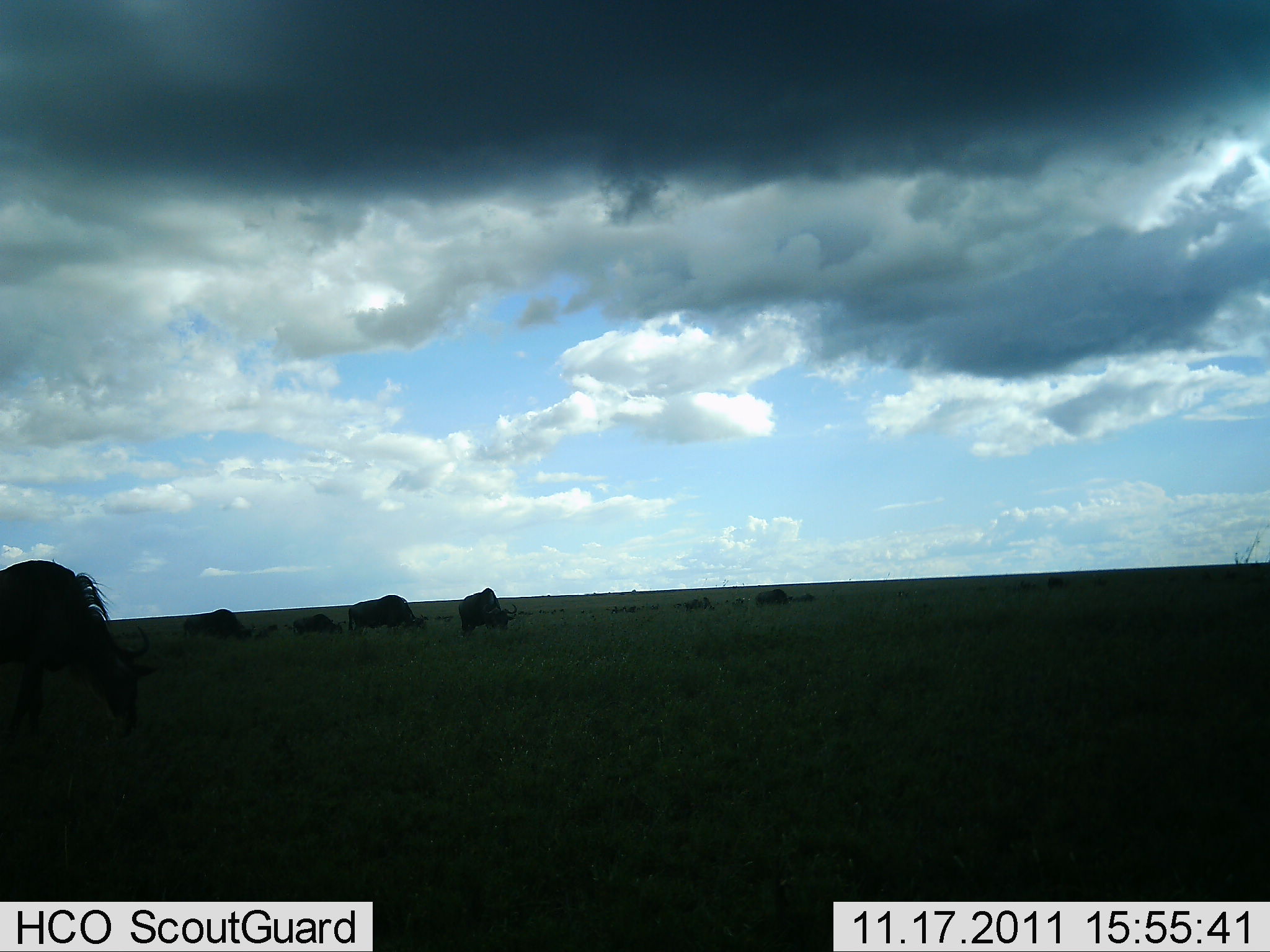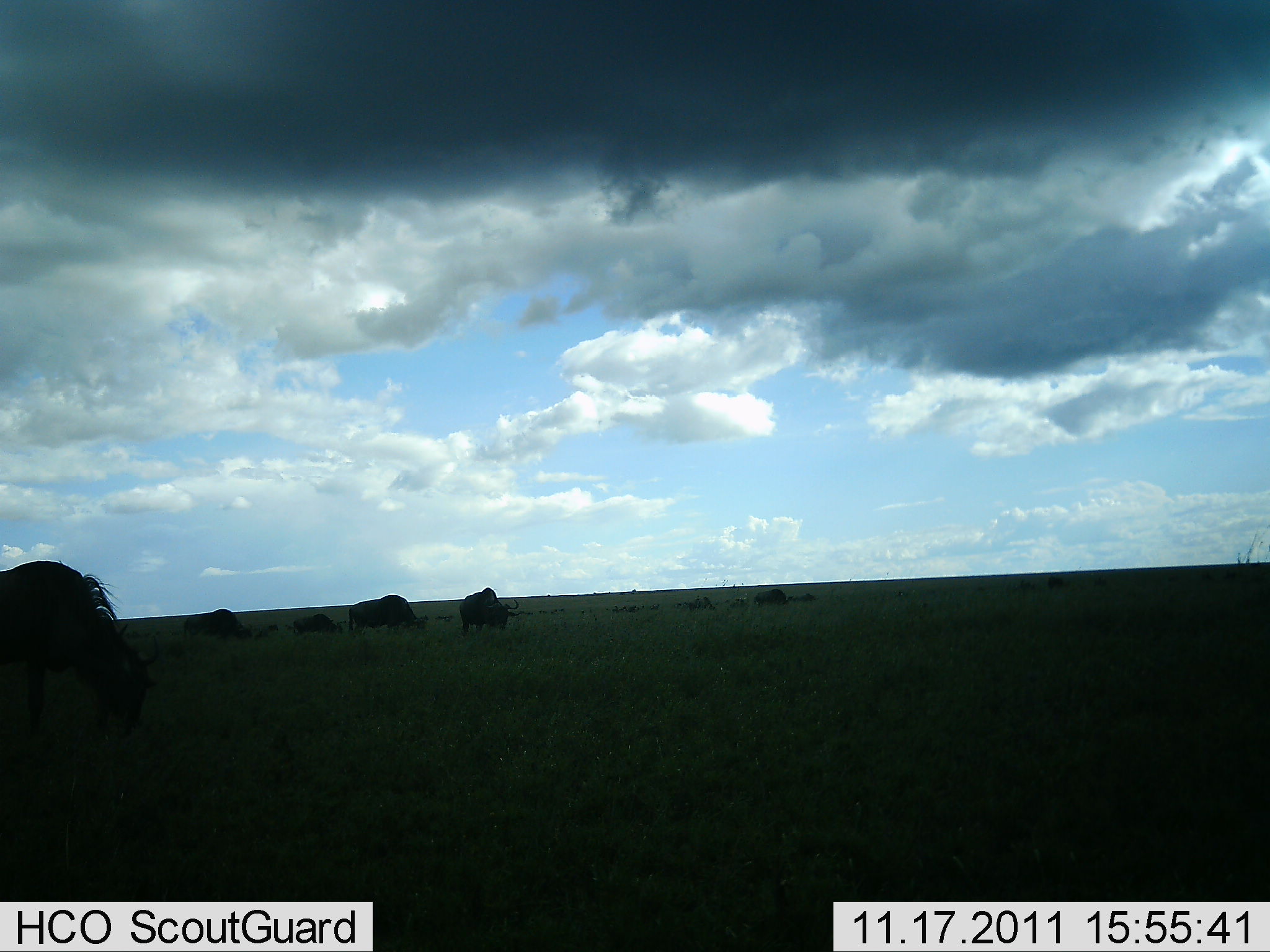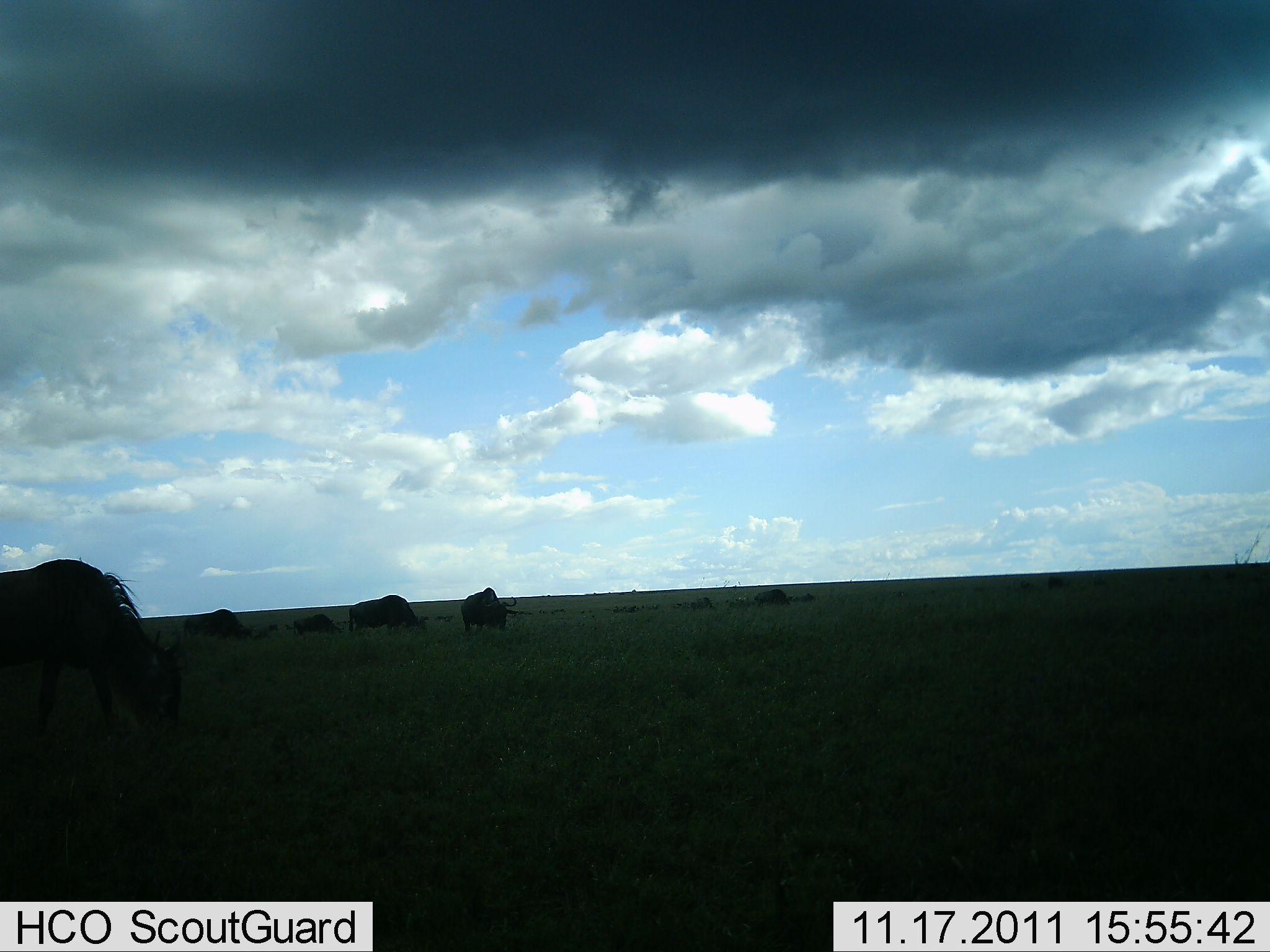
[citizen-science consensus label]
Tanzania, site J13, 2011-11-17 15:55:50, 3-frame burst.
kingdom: Animalia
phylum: Chordata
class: Mammalia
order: Artiodactyla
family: Bovidae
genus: Connochaetes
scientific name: Connochaetes taurinus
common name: blue wildebeest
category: wildebeest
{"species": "wildebeest (blue wildebeest) (Connochaetes taurinus)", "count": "6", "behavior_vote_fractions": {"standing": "60%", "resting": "10%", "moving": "10%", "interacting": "0%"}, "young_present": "0%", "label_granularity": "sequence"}